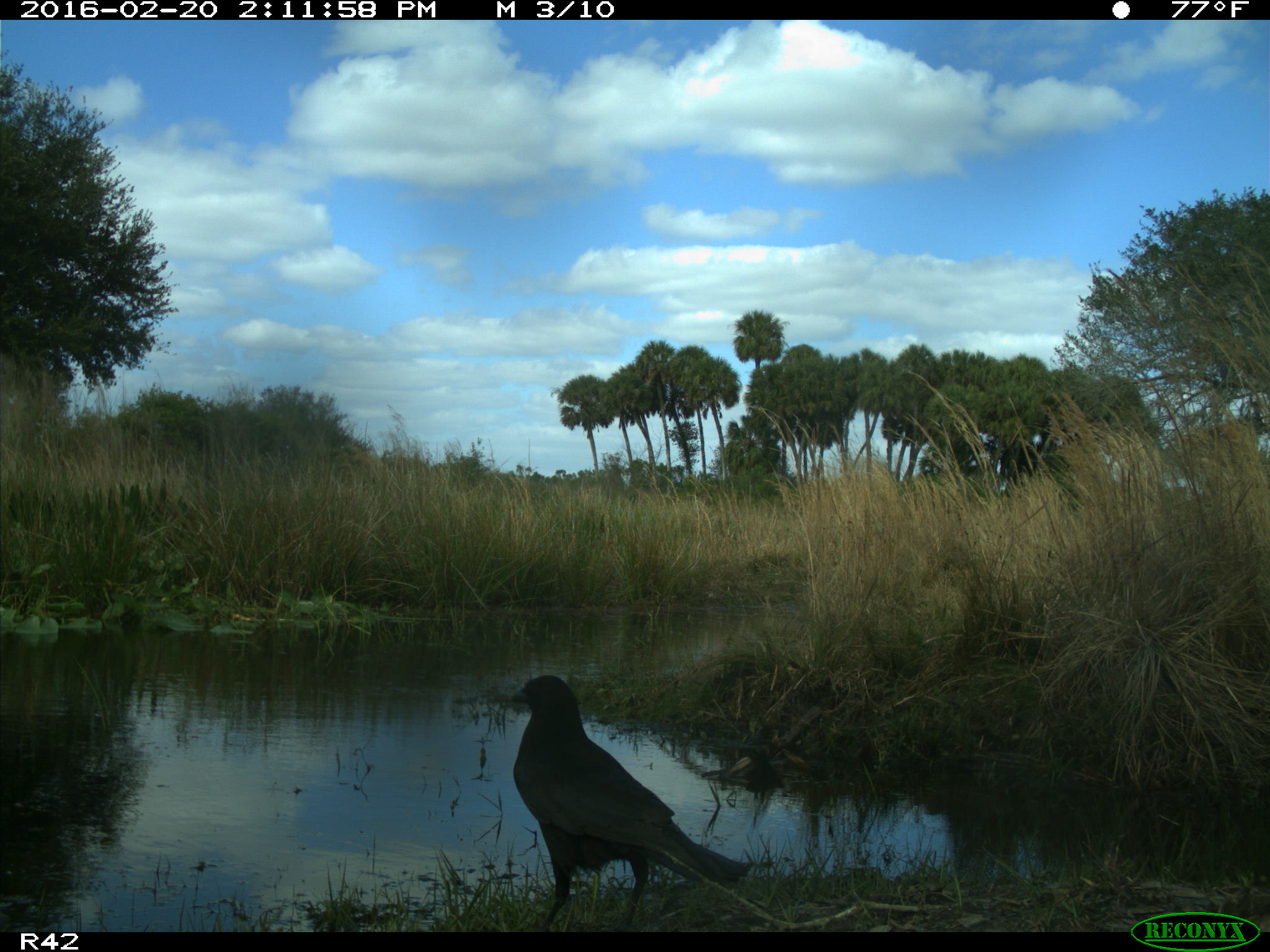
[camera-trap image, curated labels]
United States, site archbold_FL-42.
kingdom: Animalia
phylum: Chordata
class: Aves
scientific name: Aves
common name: birds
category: unidentified bird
Unidentified bird (birds) (Aves).